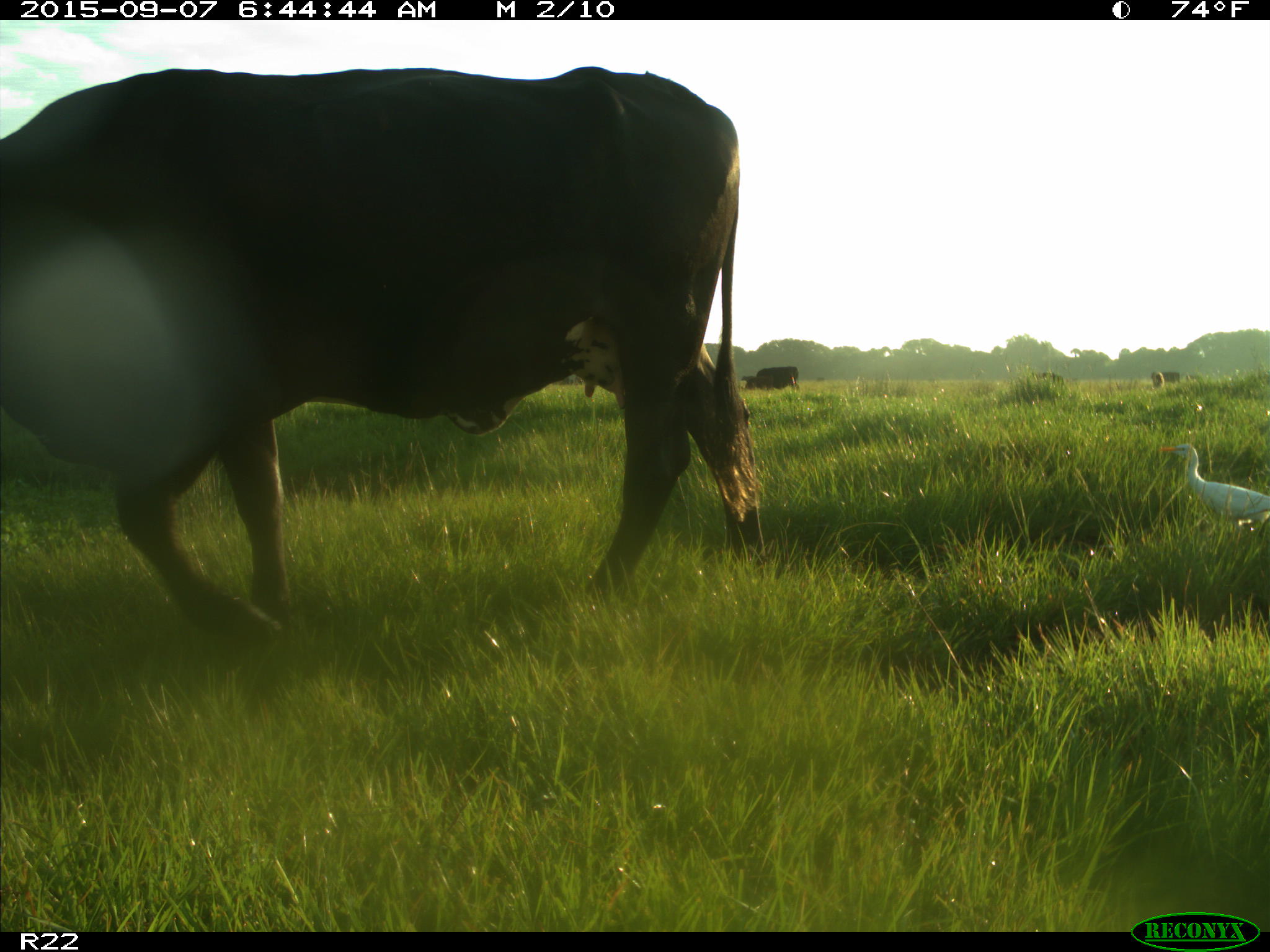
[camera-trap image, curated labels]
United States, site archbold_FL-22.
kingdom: Animalia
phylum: Chordata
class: Mammalia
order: Artiodactyla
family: Bovidae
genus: Bos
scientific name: Bos taurus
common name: domestic cow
Bos taurus (domestic cow).